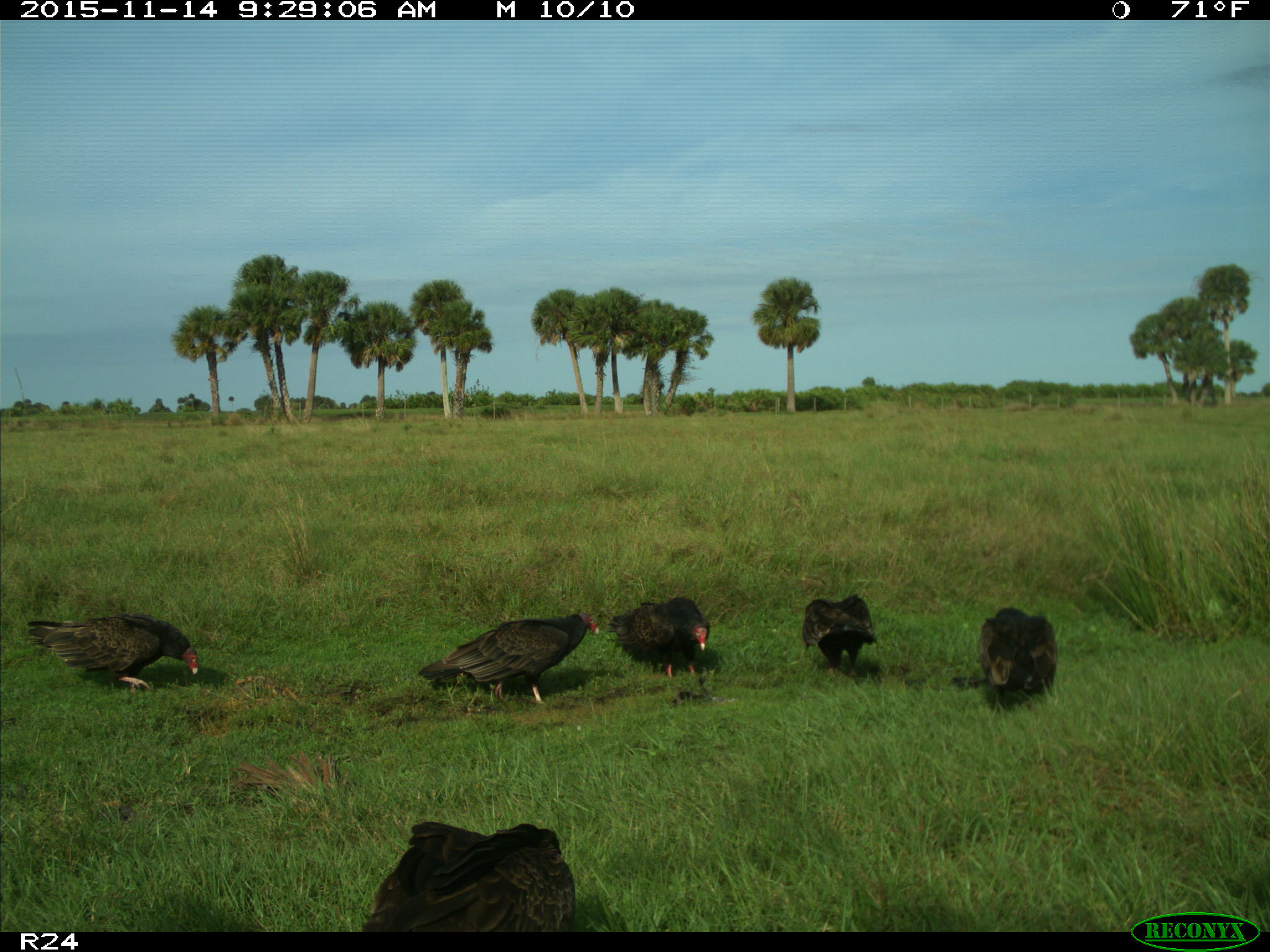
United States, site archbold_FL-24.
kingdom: Animalia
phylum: Chordata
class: Aves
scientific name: Aves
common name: birds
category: unidentified bird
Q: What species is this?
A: Unidentified bird (birds) (Aves).